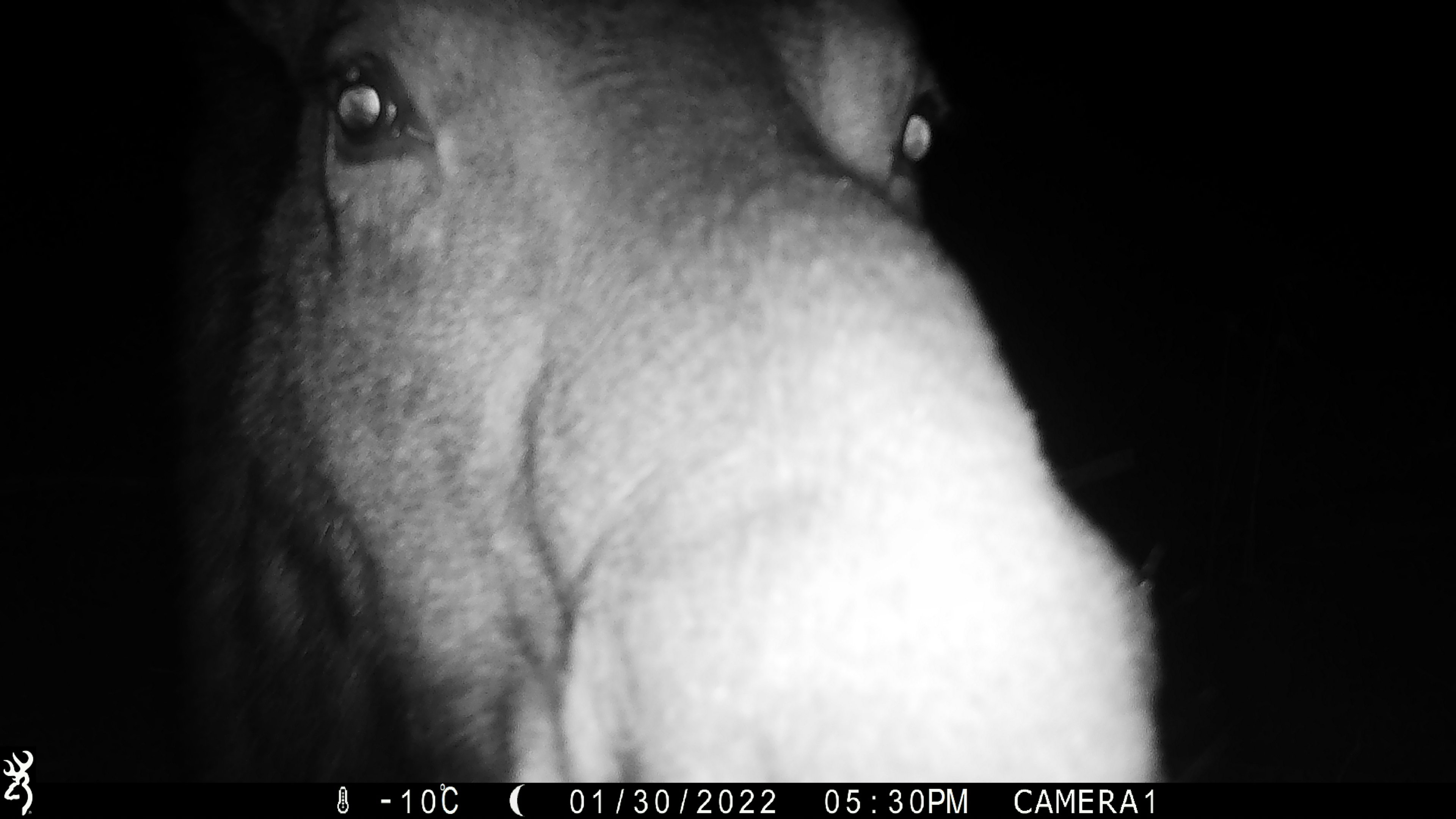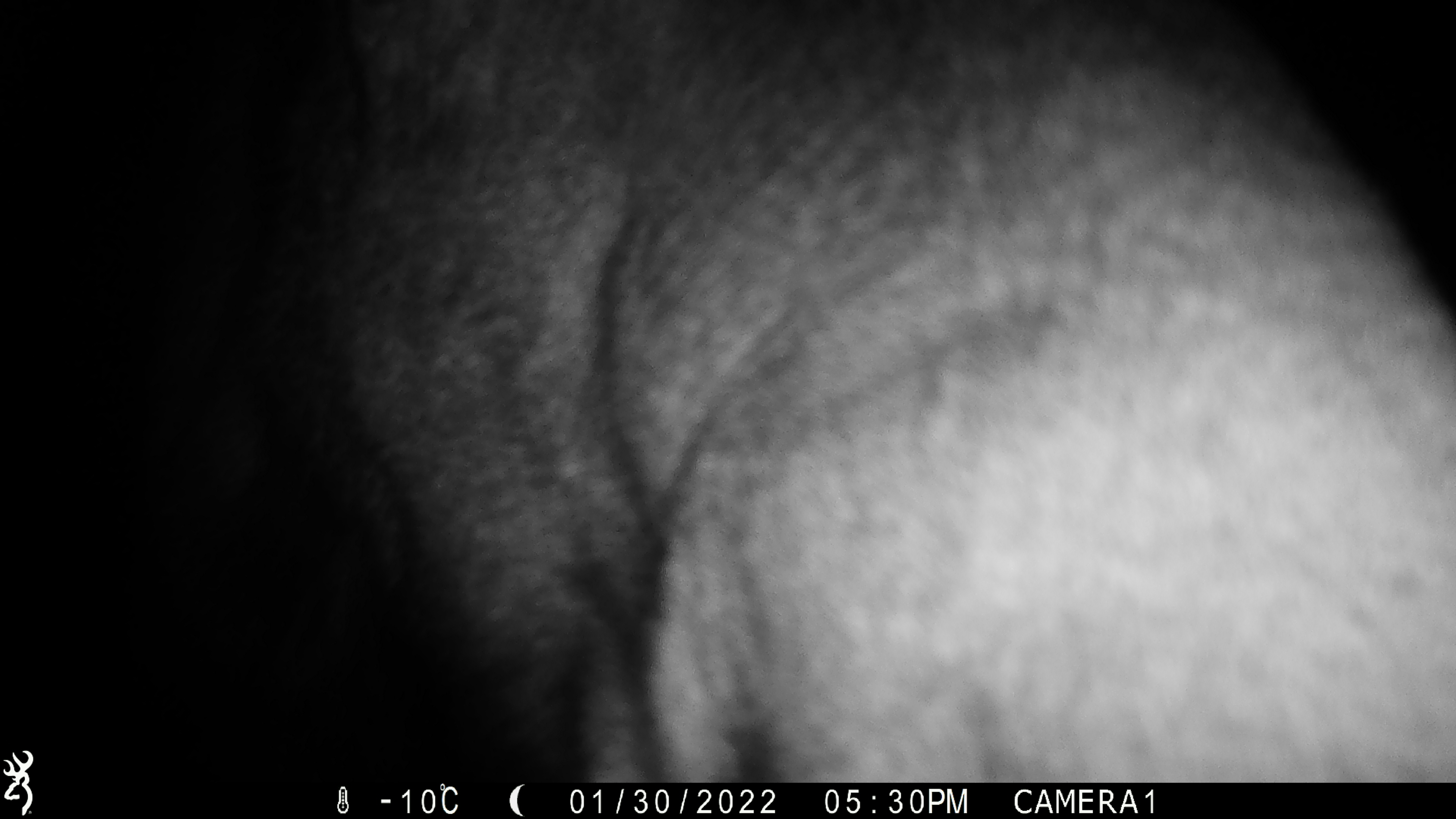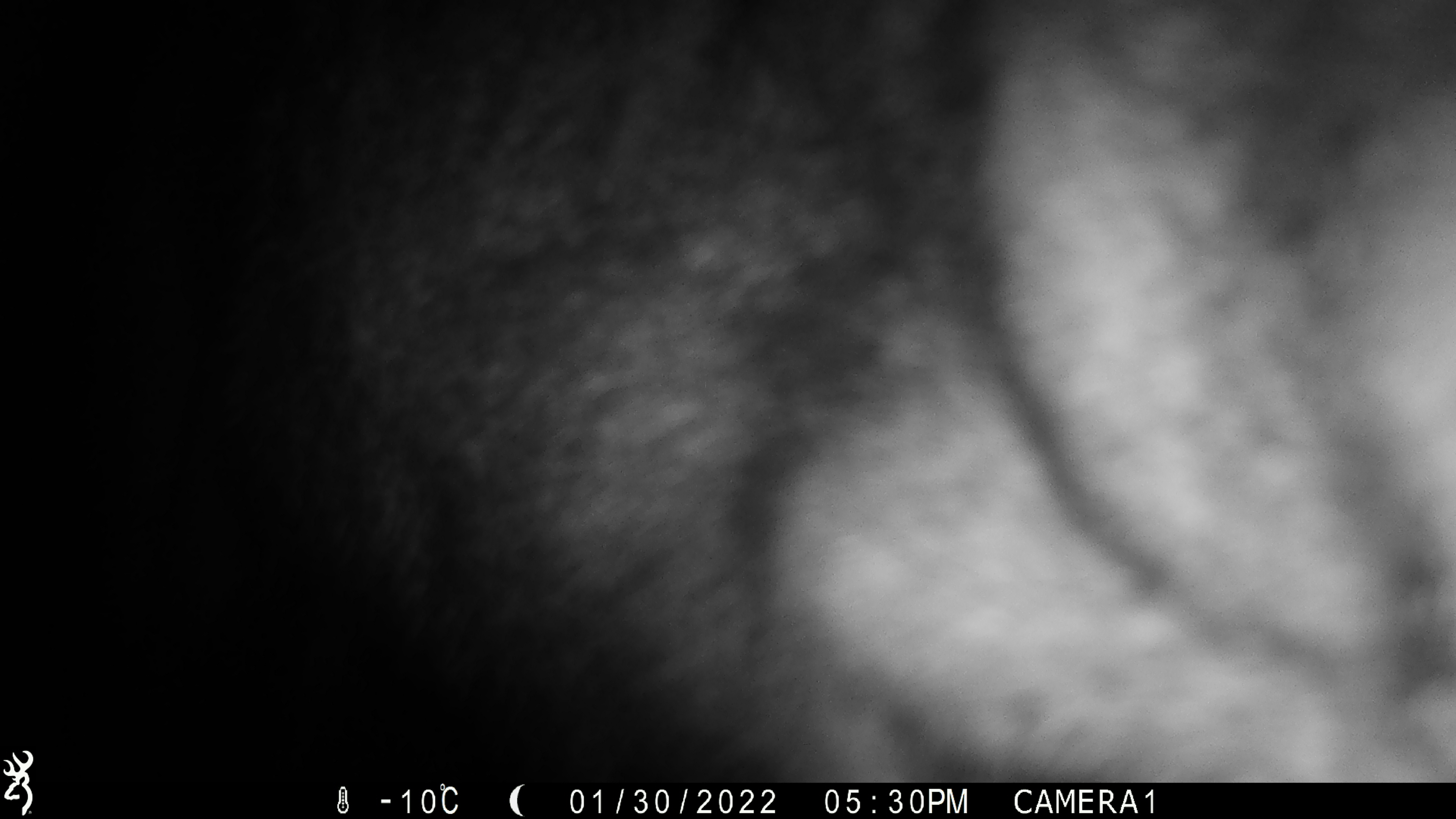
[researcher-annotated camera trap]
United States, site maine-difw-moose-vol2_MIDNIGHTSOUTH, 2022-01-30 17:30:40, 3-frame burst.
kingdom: Animalia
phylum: Chordata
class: Mammalia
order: Artiodactyla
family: Cervidae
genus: Alces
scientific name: Alces alces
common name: moose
Moose (Alces alces).